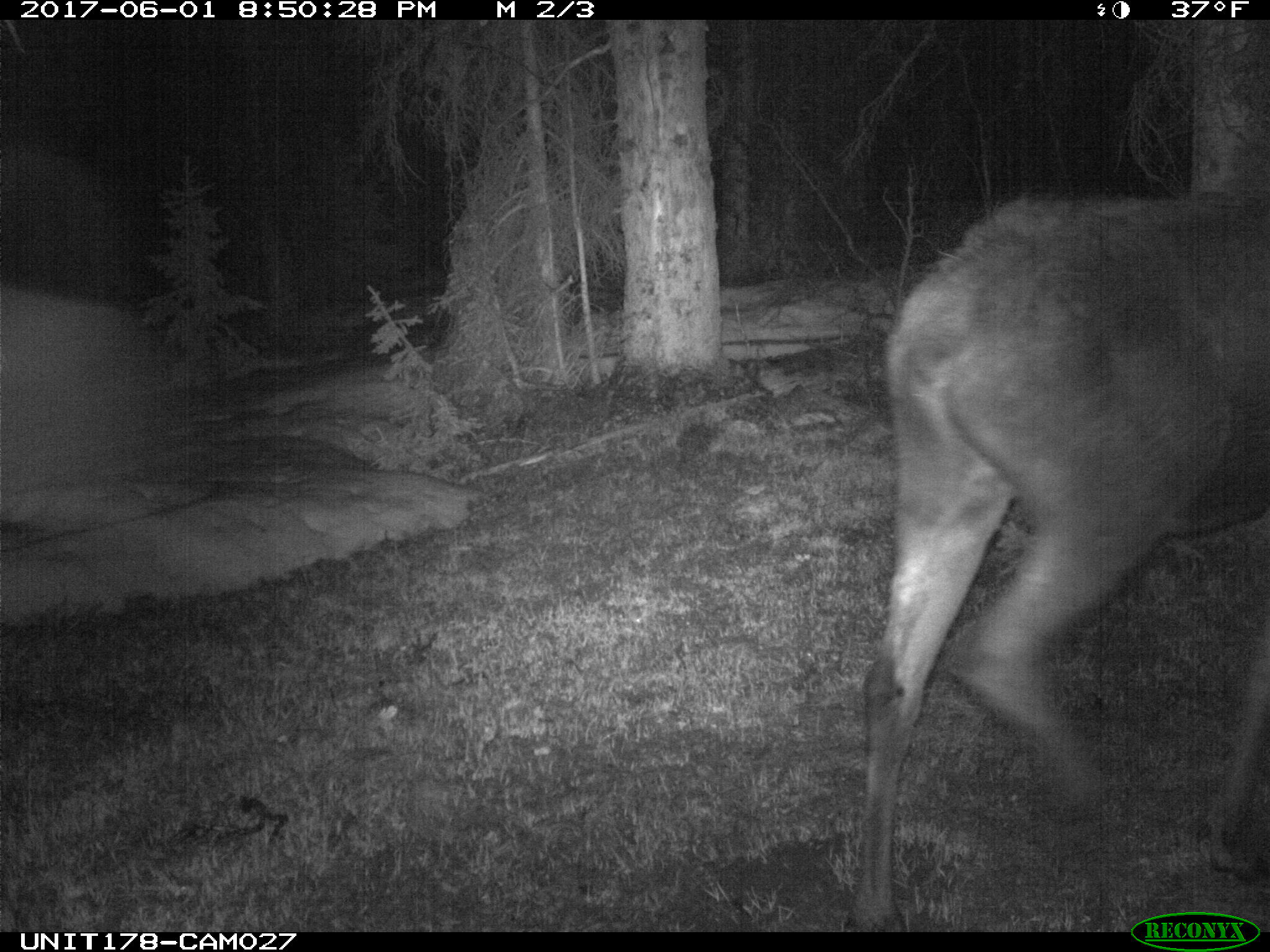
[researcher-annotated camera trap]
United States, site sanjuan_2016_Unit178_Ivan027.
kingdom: Animalia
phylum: Chordata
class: Mammalia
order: Artiodactyla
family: Cervidae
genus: Alces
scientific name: Alces alces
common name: moose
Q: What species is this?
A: Alces alces (moose).